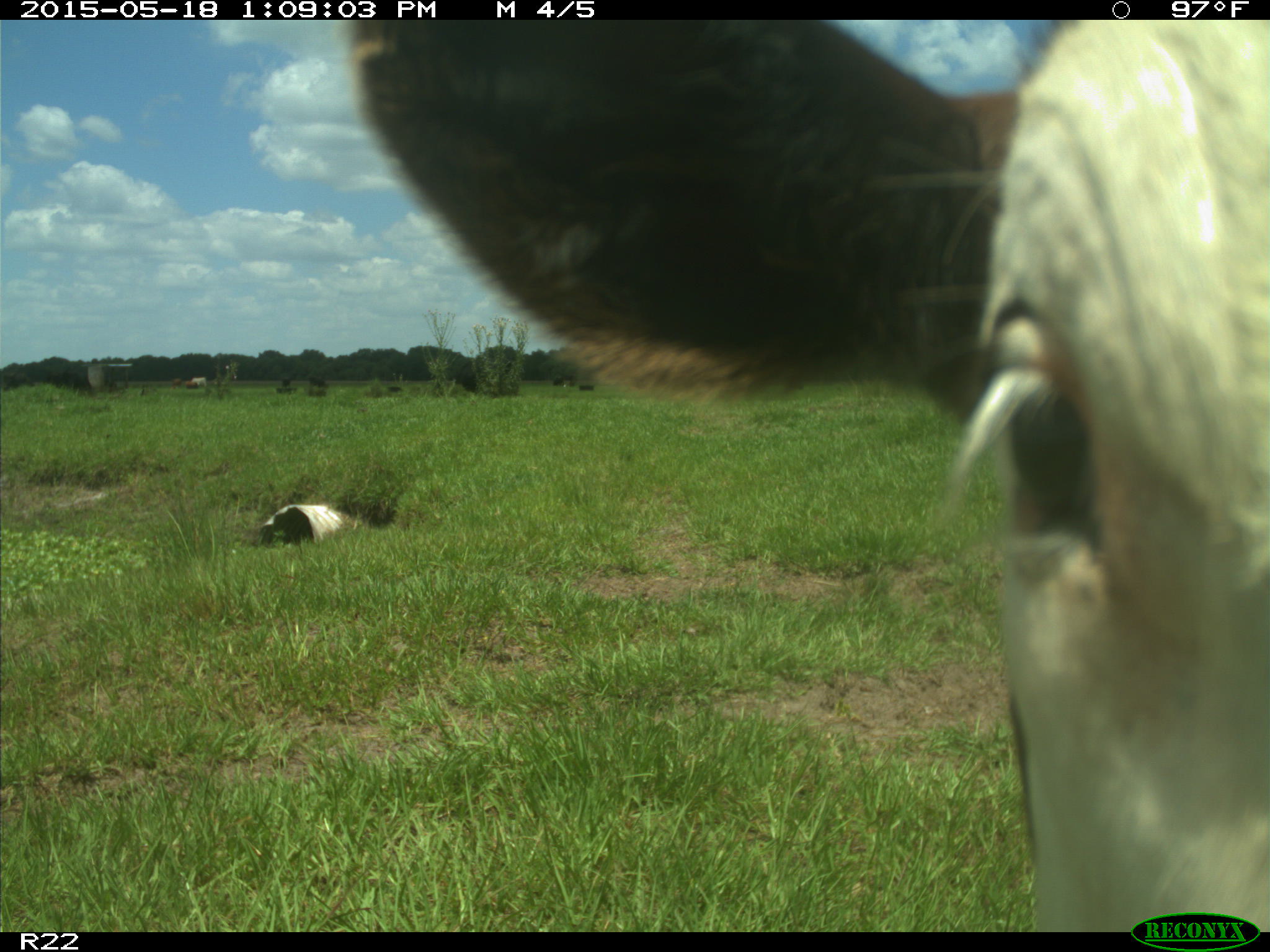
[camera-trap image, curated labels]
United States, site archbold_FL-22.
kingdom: Animalia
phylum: Chordata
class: Mammalia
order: Artiodactyla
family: Bovidae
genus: Bos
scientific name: Bos taurus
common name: domestic cow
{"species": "Bos taurus (domestic cow)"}